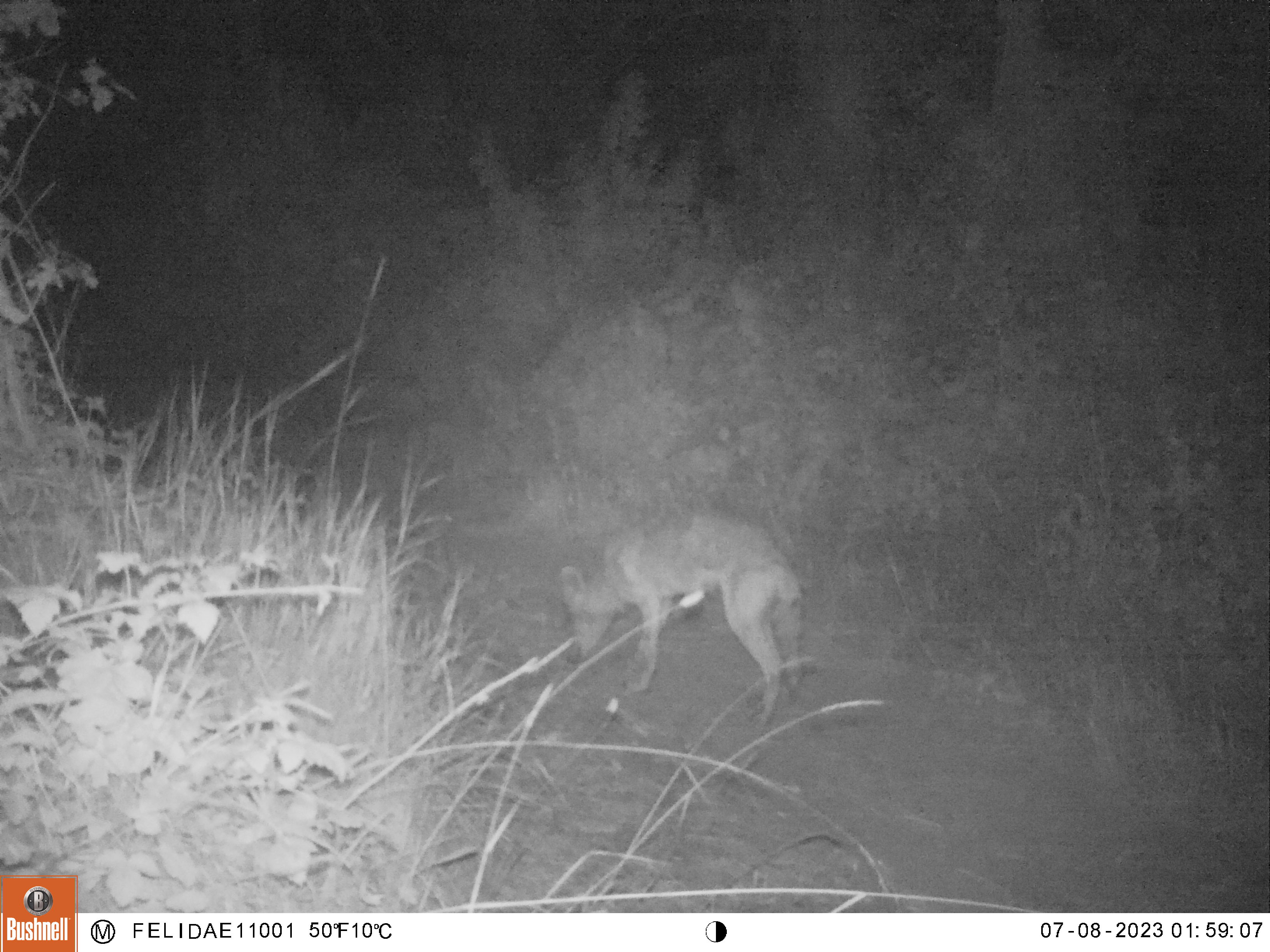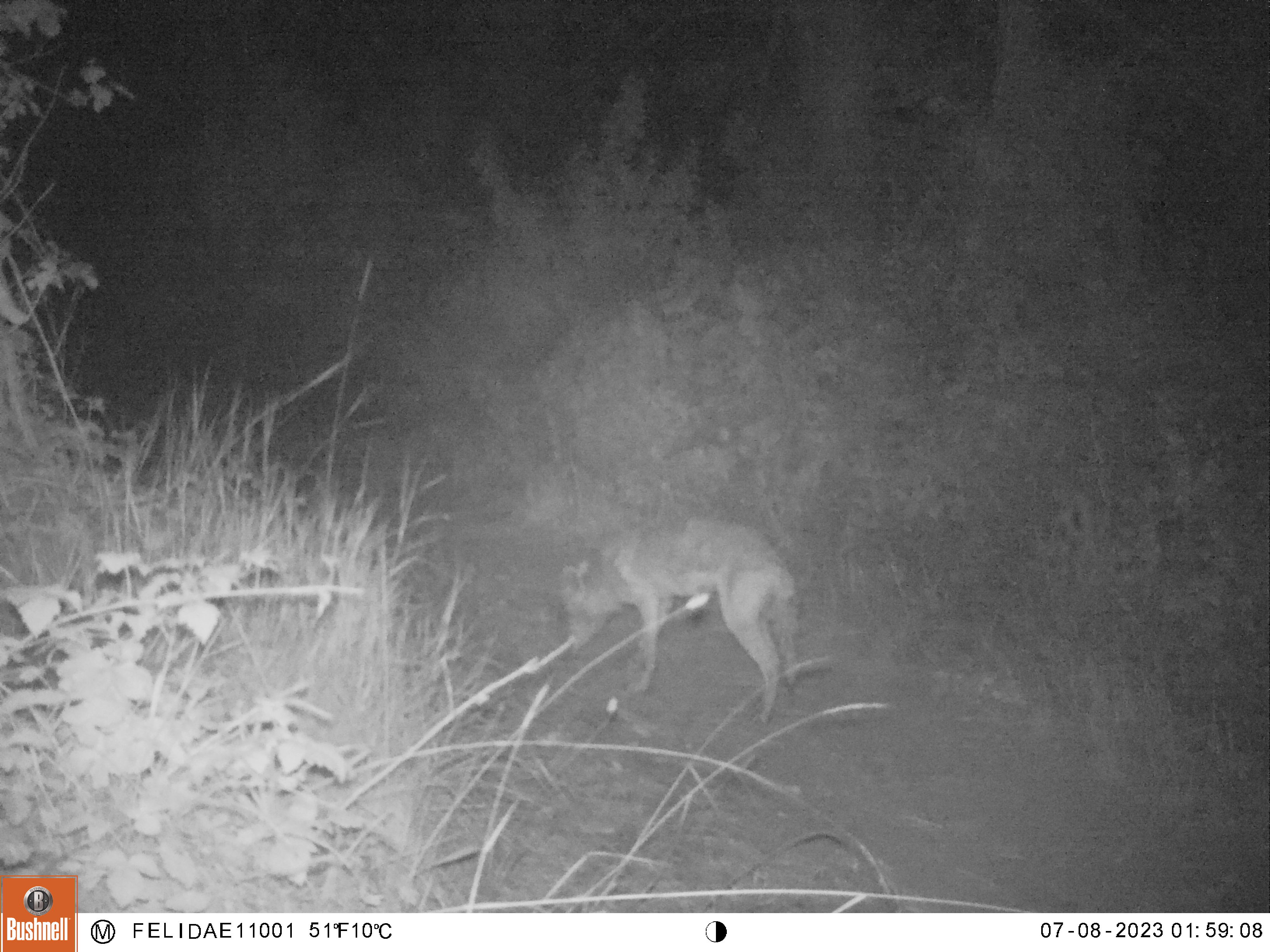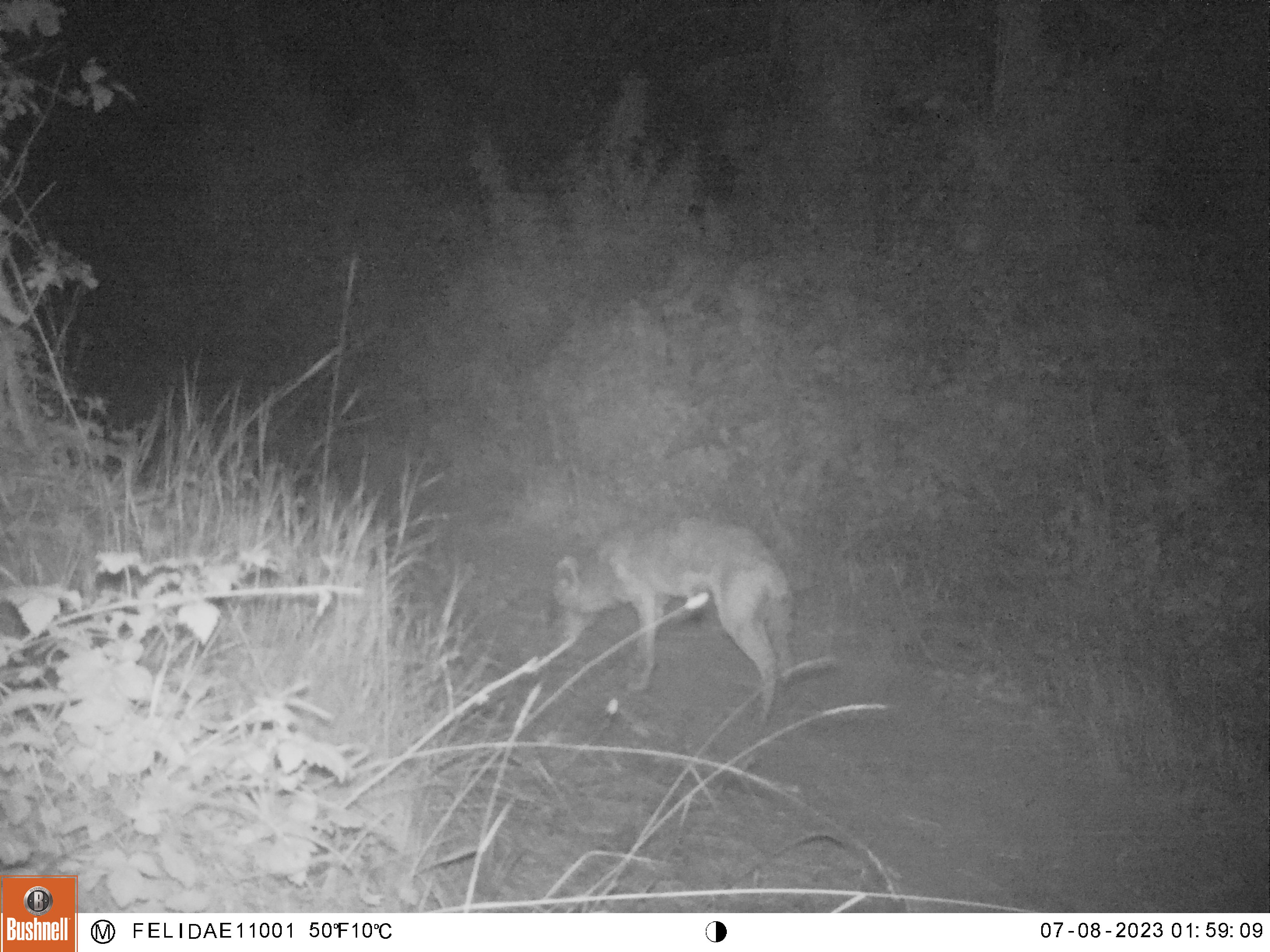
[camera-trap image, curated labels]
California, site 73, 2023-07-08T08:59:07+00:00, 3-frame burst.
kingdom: Animalia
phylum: Chordata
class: Mammalia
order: Carnivora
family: Canidae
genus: Canis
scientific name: Canis latrans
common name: coyote